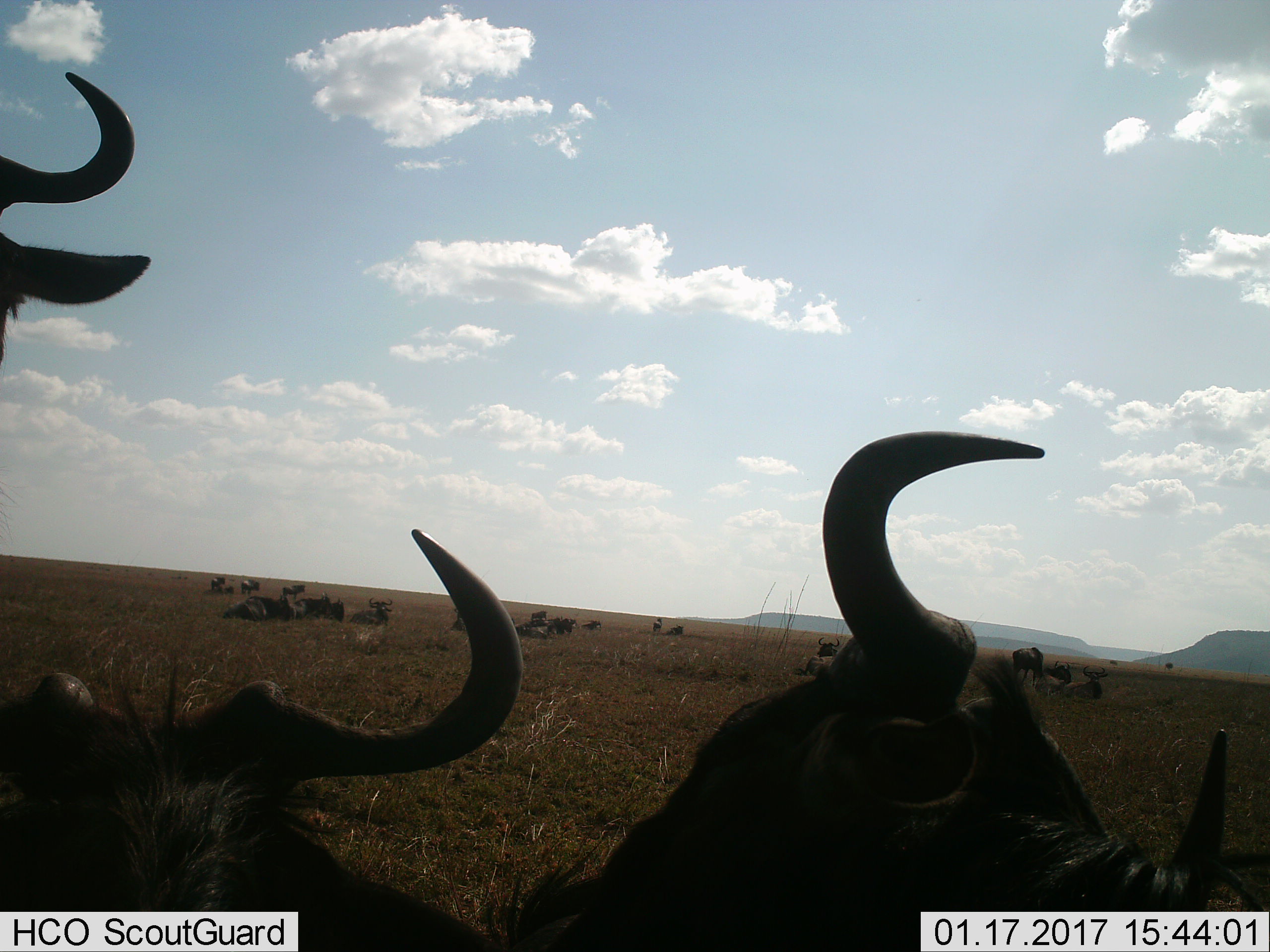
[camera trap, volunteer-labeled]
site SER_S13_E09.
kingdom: Animalia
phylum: Chordata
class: Mammalia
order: Artiodactyla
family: Bovidae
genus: Connochaetes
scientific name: Connochaetes taurinus taurinus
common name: blue wildebeest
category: wildebeestblue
Wildebeestblue (blue wildebeest) (Connochaetes taurinus taurinus), count 11-50. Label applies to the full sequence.